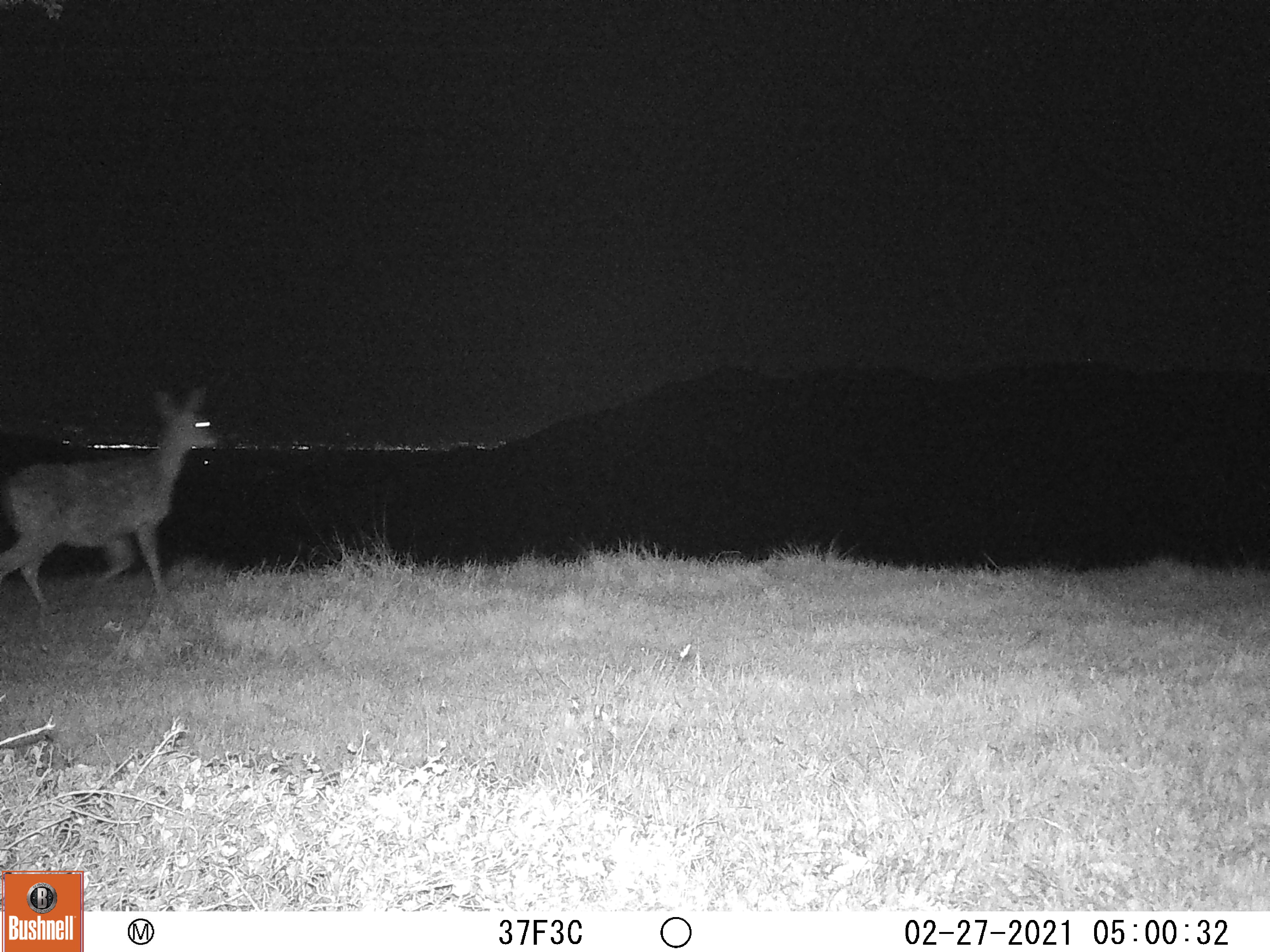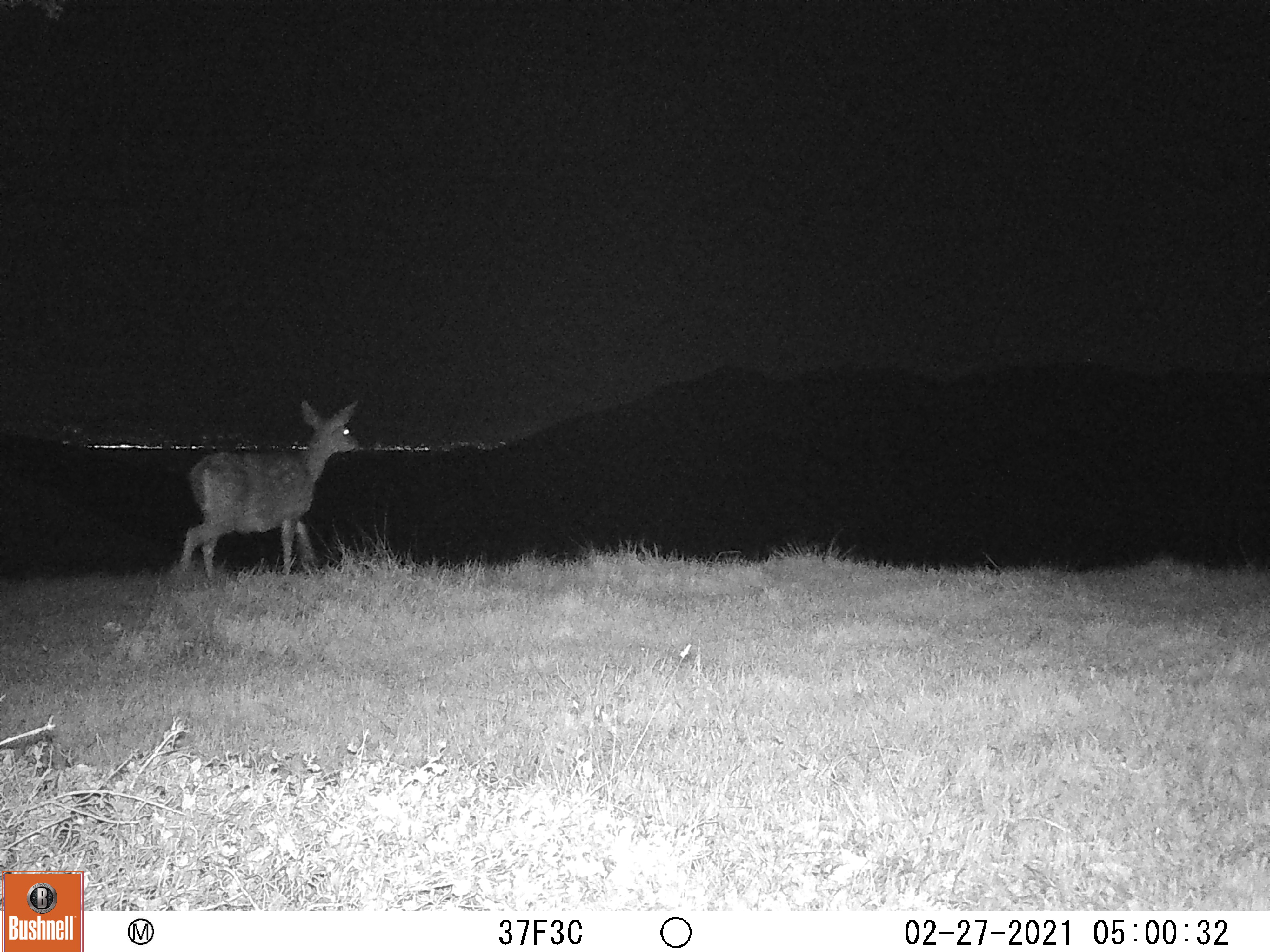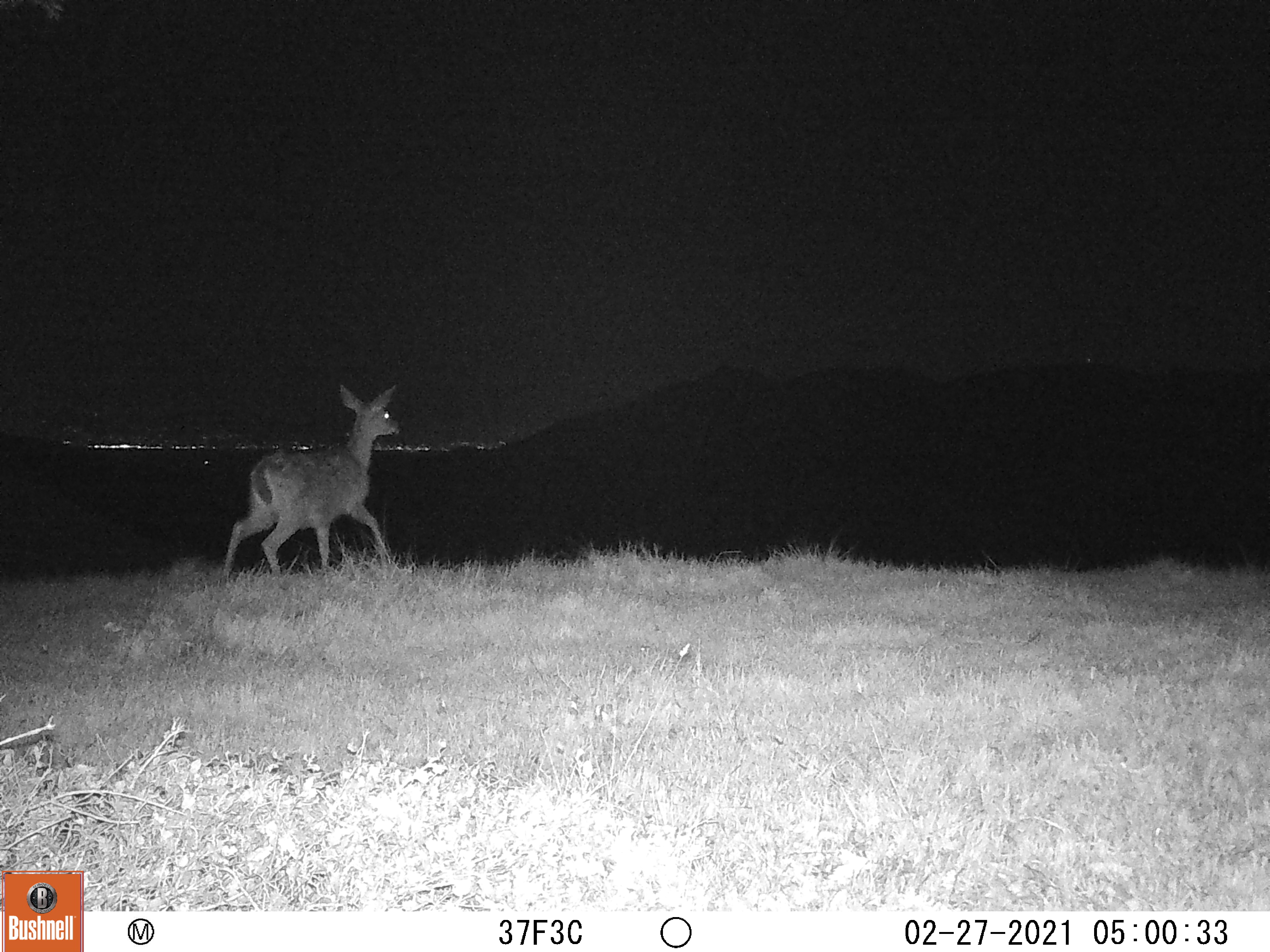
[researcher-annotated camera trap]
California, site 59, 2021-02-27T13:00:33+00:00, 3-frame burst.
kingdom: Animalia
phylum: Chordata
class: Mammalia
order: Artiodactyla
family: Cervidae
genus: Odocoileus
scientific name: Odocoileus hemionus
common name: mule deer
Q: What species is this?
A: Mule deer (Odocoileus hemionus).